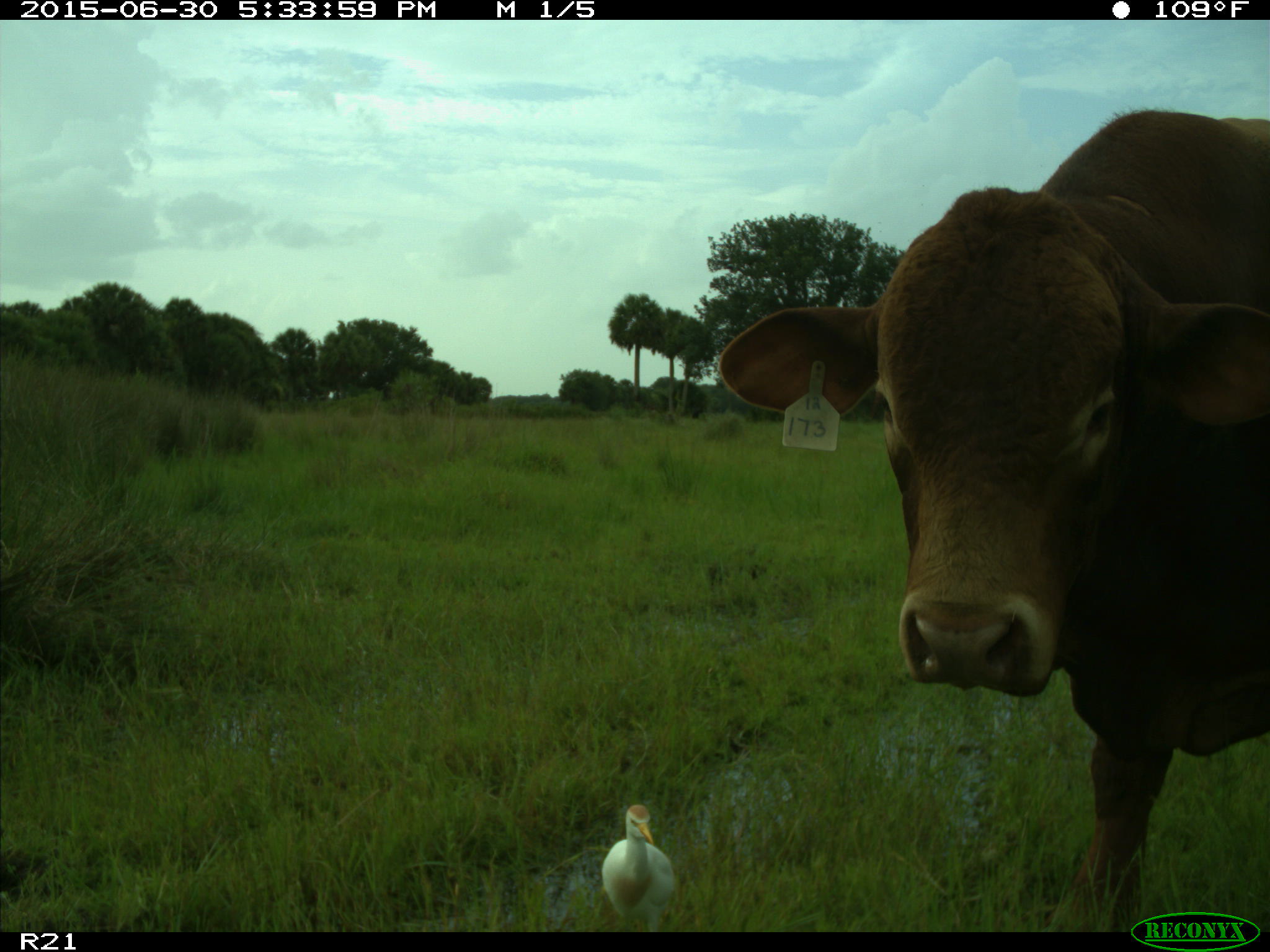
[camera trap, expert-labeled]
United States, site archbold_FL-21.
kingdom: Animalia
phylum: Chordata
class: Mammalia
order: Artiodactyla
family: Bovidae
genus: Bos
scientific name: Bos taurus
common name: domestic cow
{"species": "Bos taurus (domestic cow)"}